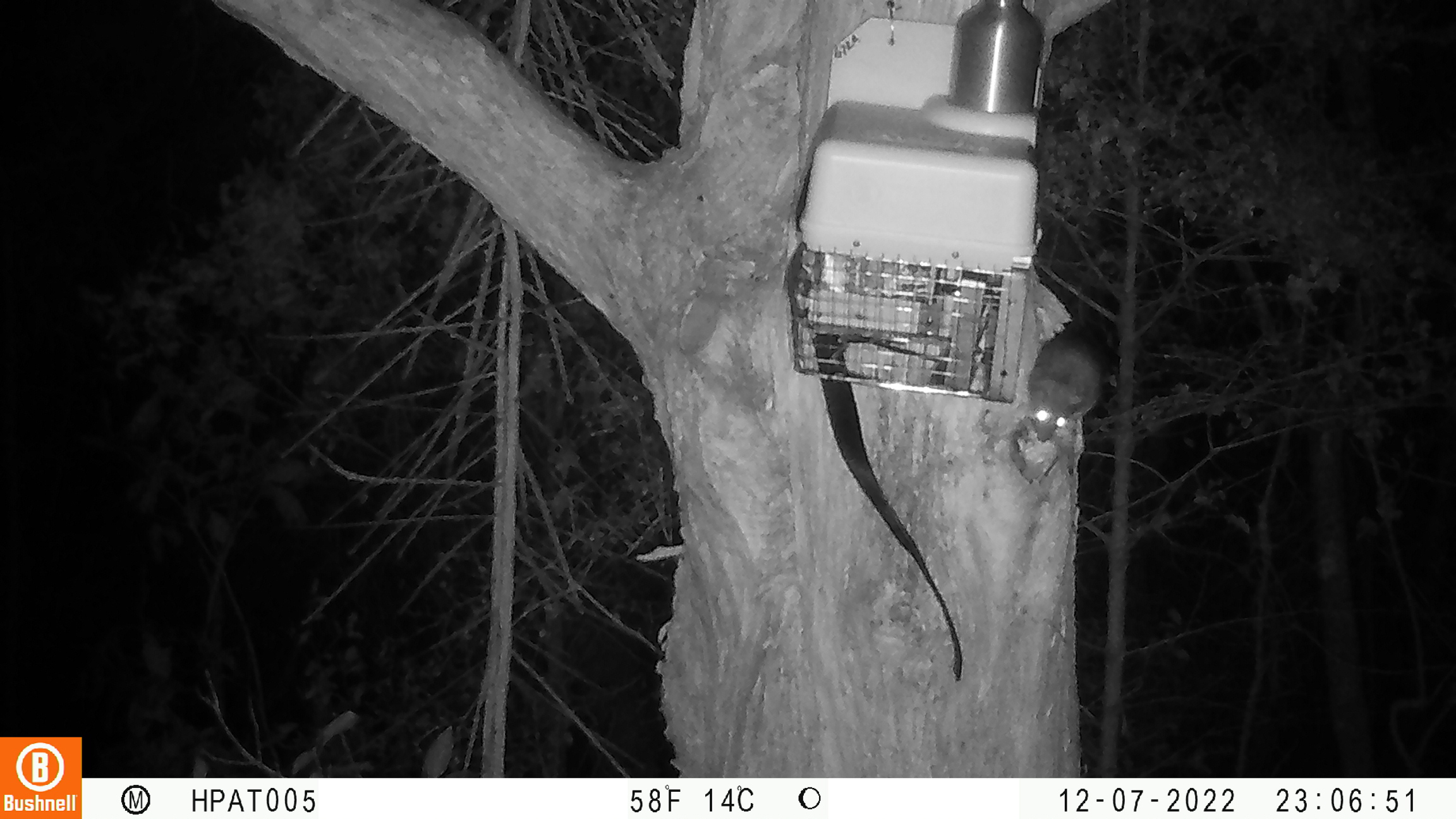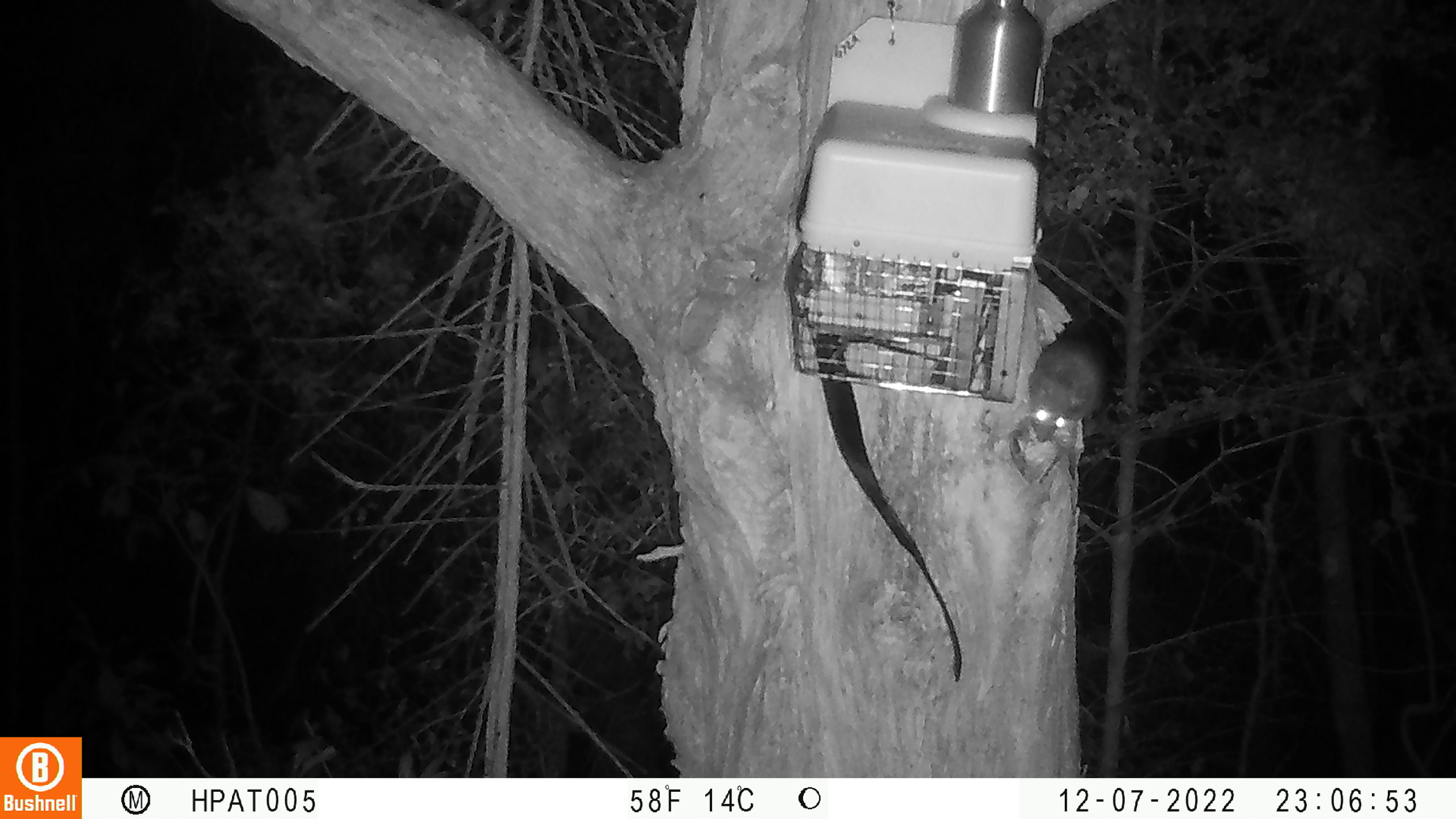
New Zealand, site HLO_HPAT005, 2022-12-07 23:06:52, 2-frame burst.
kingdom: Animalia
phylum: Chordata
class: Mammalia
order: Rodentia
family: Muridae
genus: Rattus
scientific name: Rattus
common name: rat